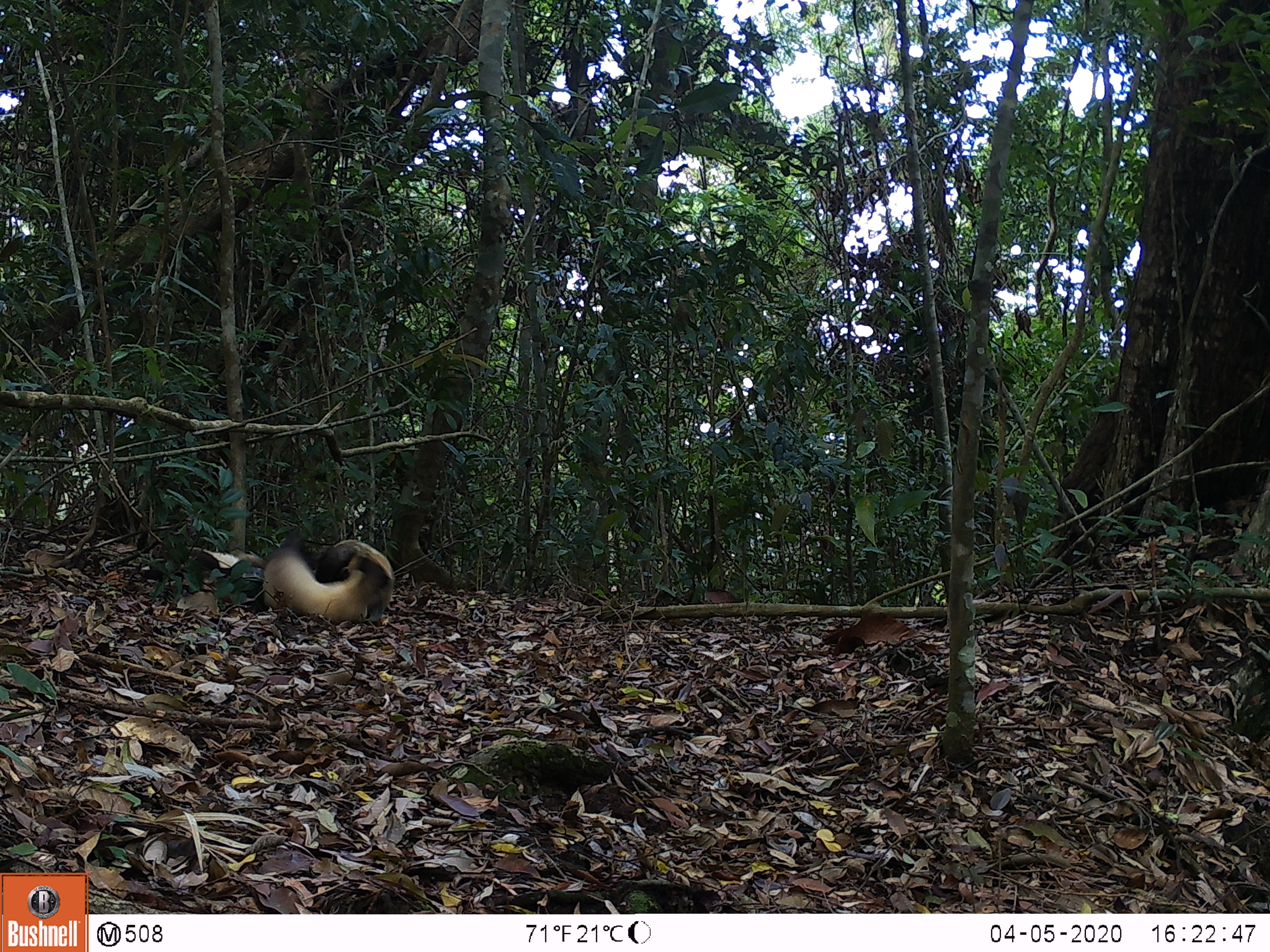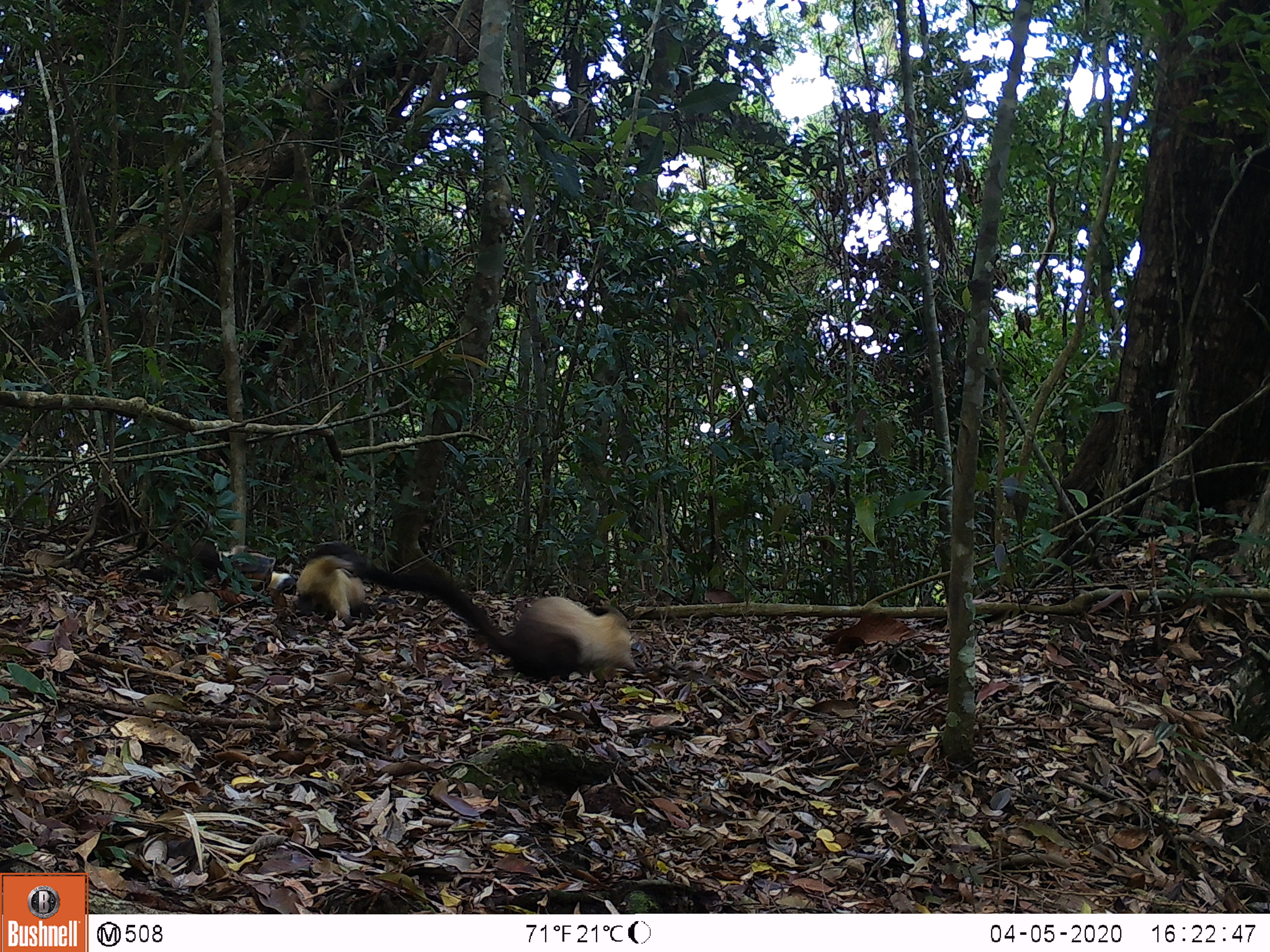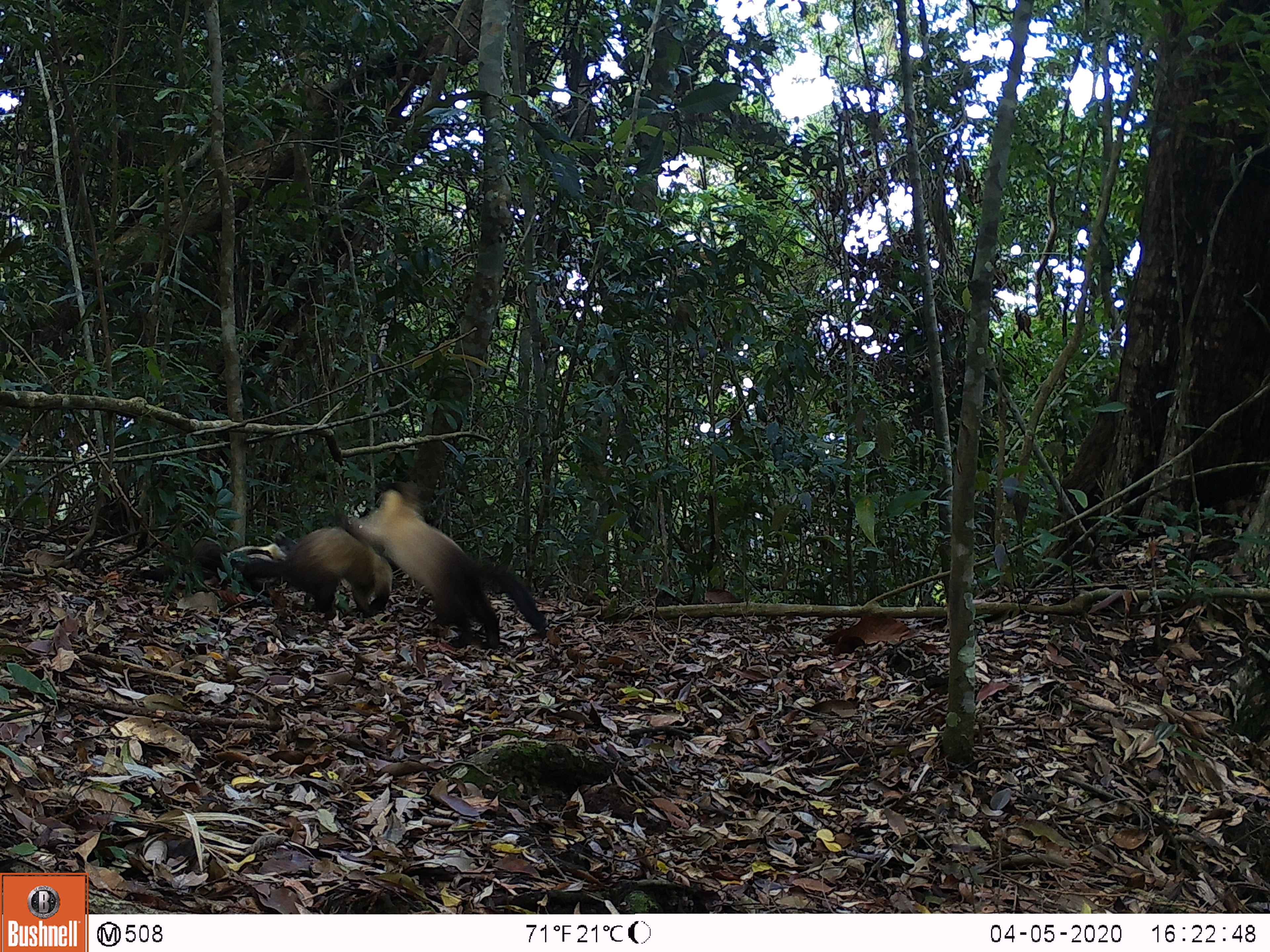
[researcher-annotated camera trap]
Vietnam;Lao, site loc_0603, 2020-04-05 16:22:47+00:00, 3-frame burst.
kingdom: Animalia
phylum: Chordata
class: Mammalia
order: Carnivora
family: Mustelidae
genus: Martes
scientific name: Martes flavigula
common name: yellow-throated marten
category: yellow throated marten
Yellow throated marten (yellow-throated marten) (Martes flavigula). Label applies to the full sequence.